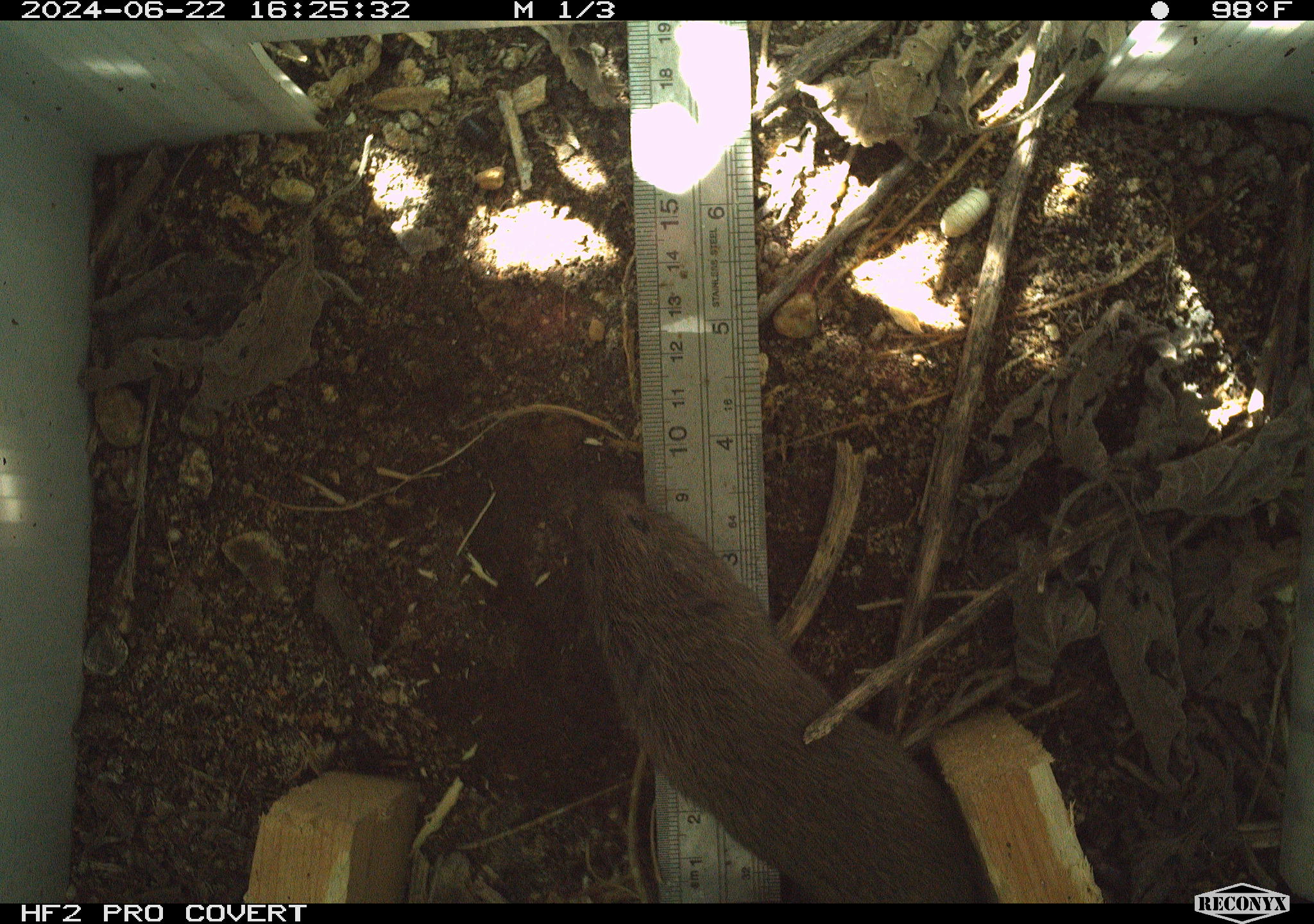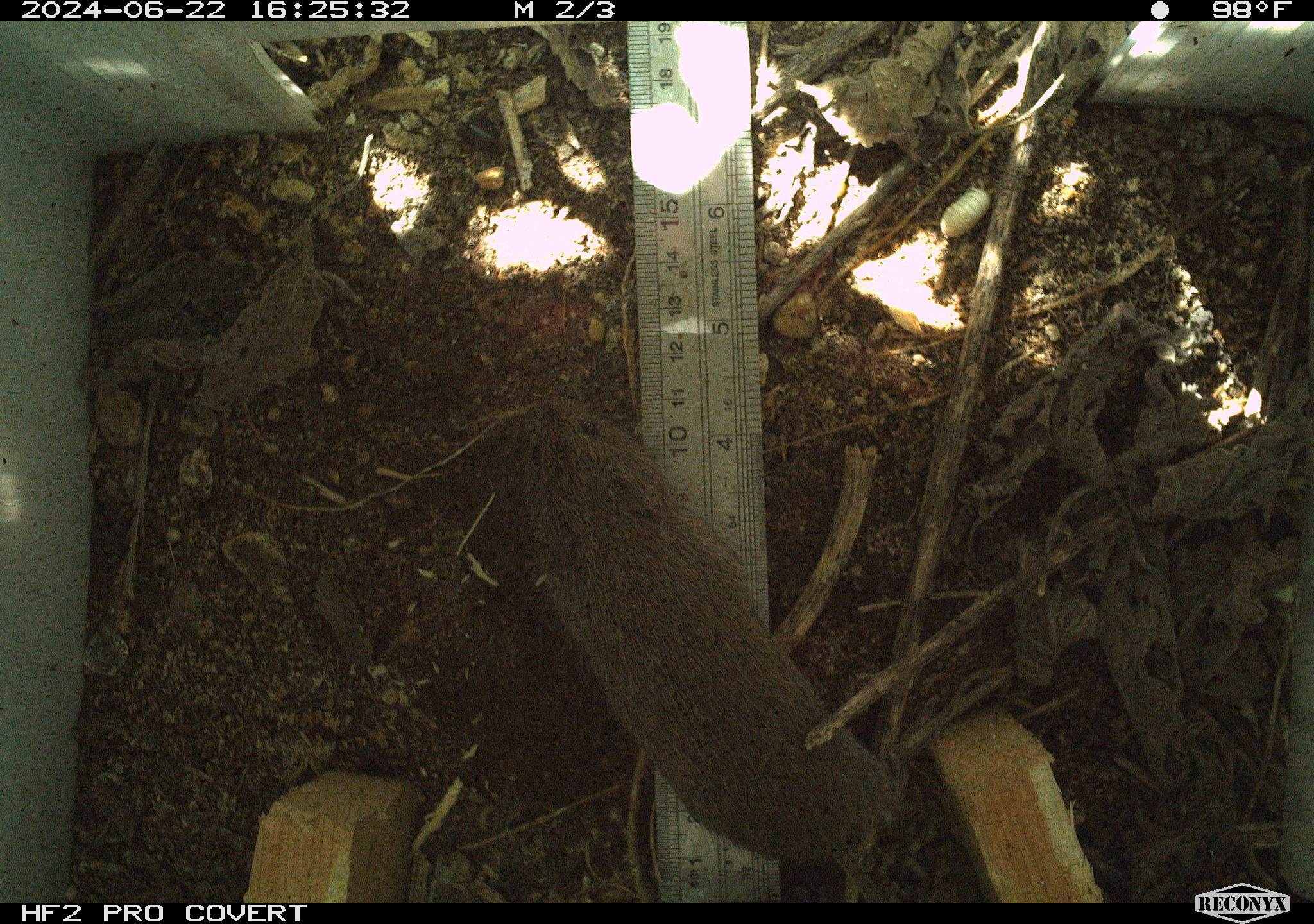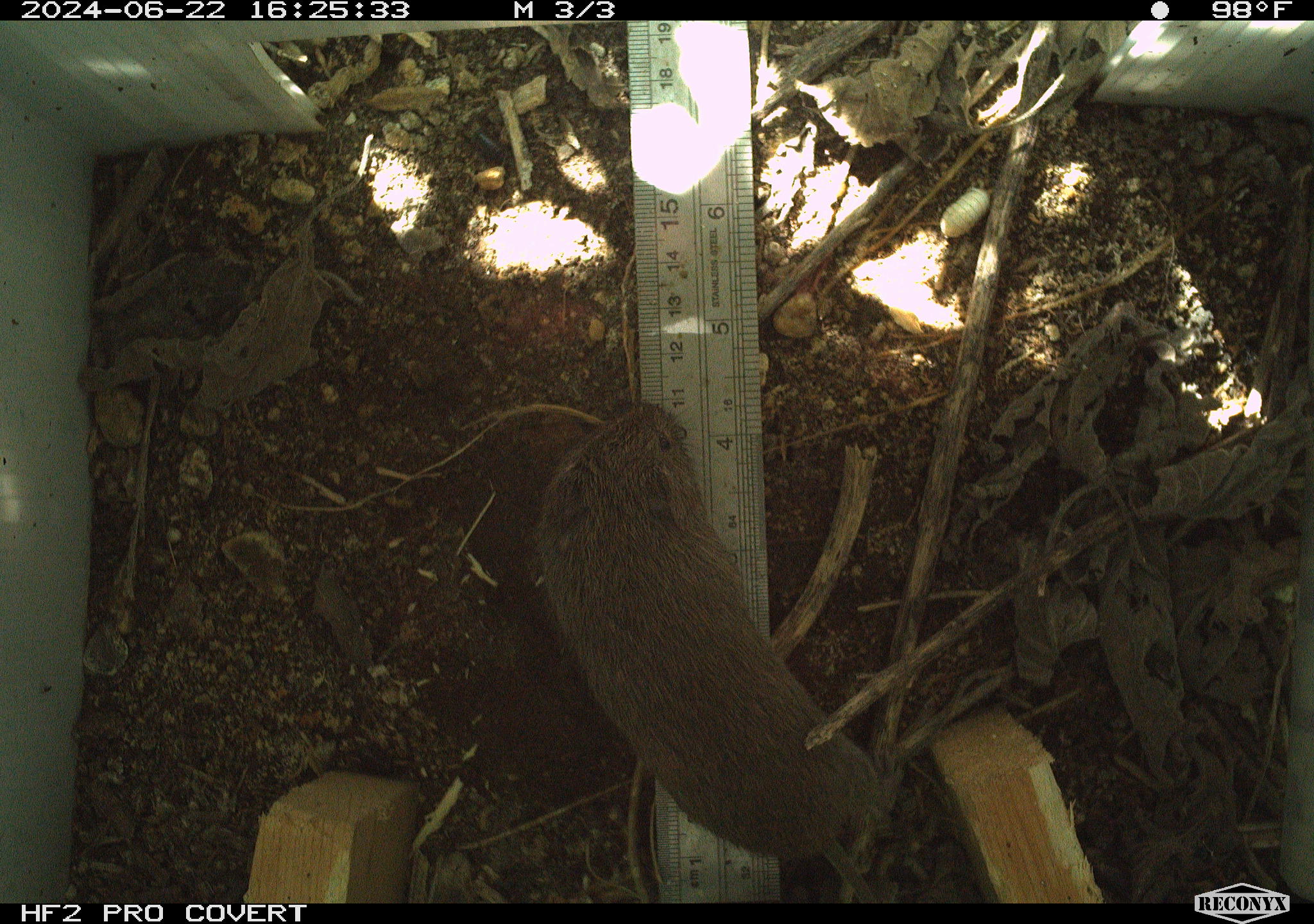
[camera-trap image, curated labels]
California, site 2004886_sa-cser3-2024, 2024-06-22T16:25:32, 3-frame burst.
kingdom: Animalia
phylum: Chordata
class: Mammalia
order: Rodentia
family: Cricetidae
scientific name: Cricetidae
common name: hamsters, voles, lemmings, and allies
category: cricetidae family